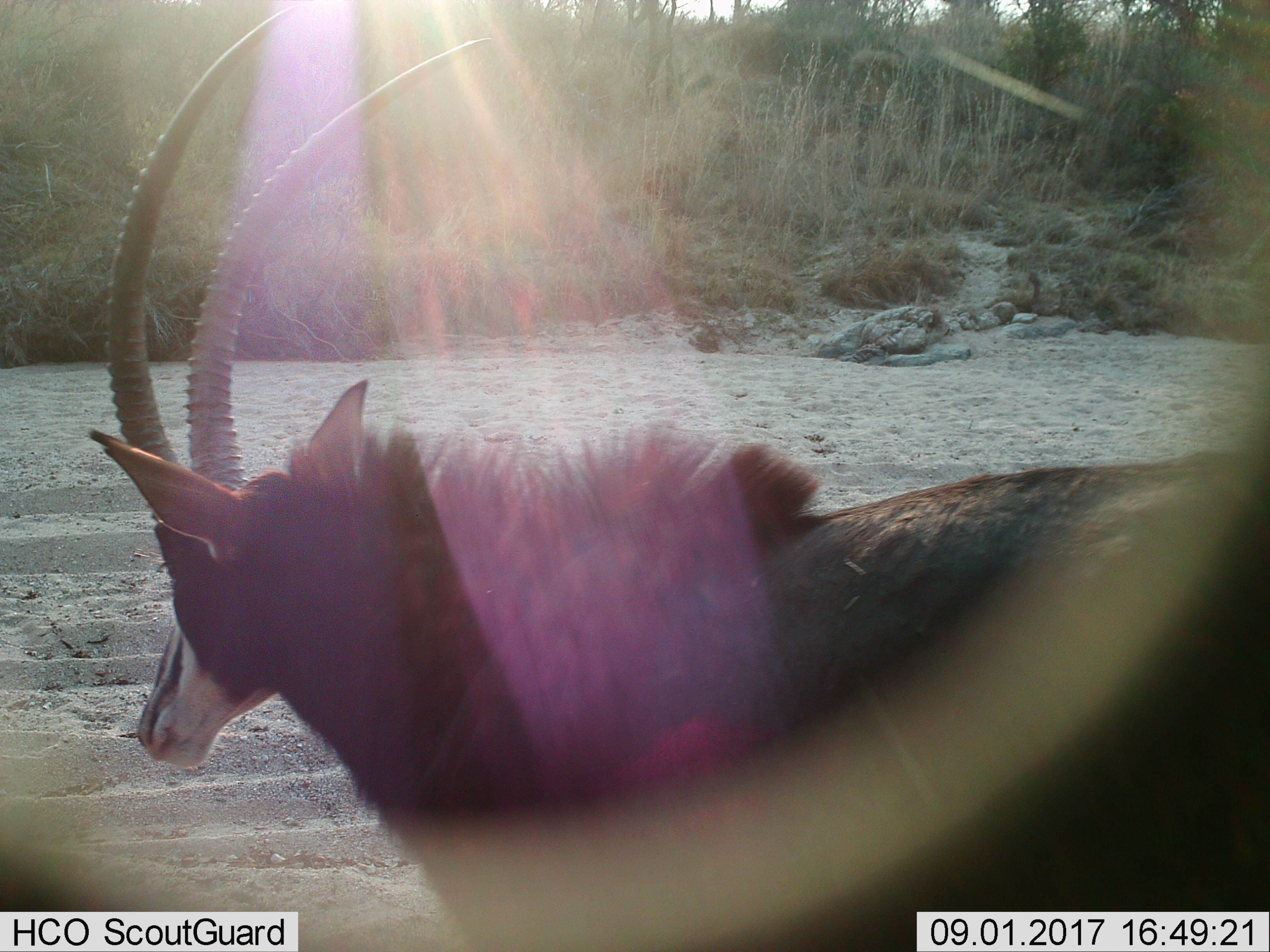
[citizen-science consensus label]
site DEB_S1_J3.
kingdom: Animalia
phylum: Chordata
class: Mammalia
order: Artiodactyla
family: Bovidae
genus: Hippotragus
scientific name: Hippotragus niger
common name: sable antelope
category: sable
Sable (sable antelope) (Hippotragus niger), count 1. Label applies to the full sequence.